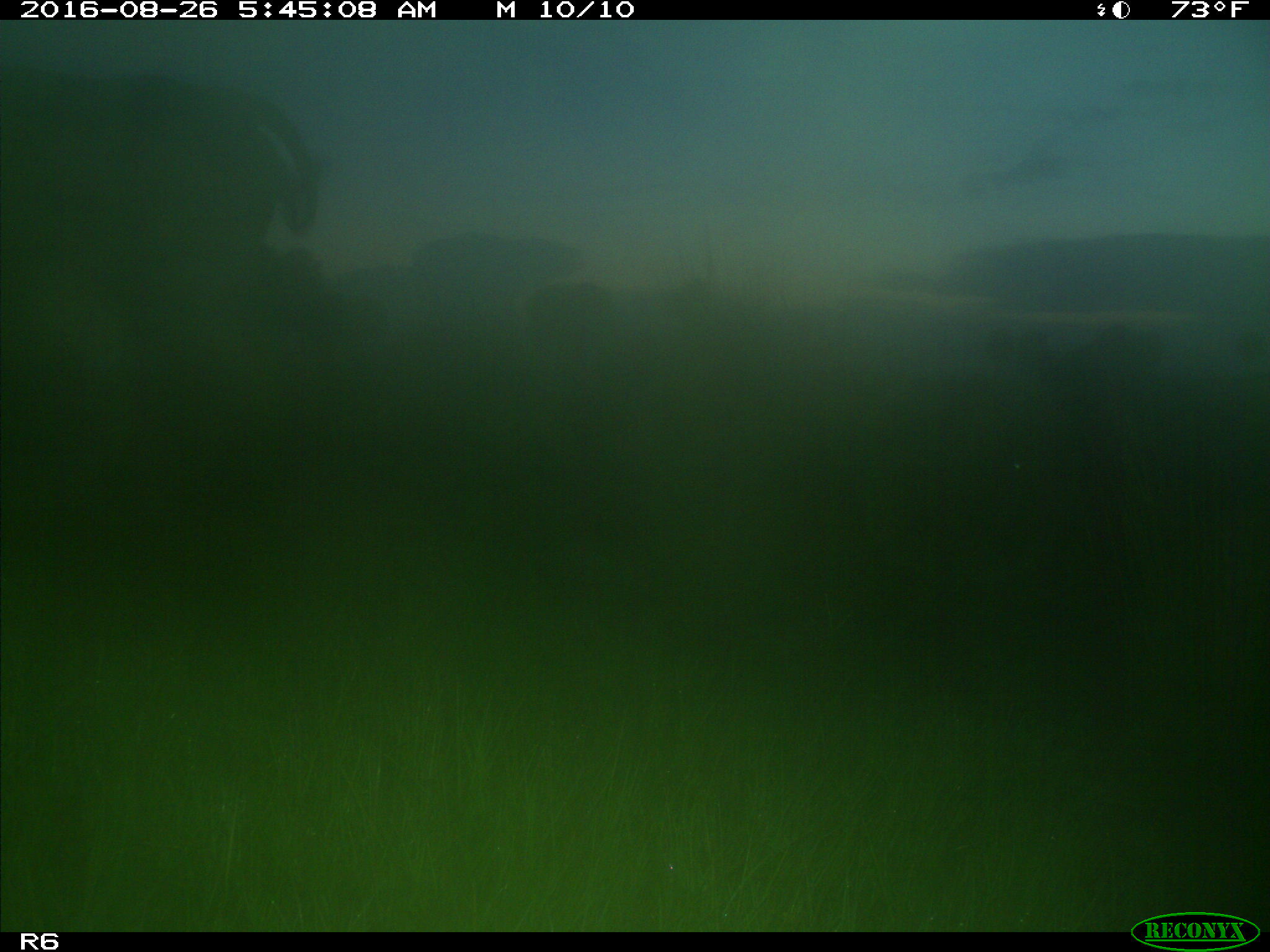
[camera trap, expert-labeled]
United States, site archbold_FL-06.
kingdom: Animalia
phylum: Chordata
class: Mammalia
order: Artiodactyla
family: Bovidae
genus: Bos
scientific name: Bos taurus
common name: domestic cow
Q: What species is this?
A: Bos taurus (domestic cow).